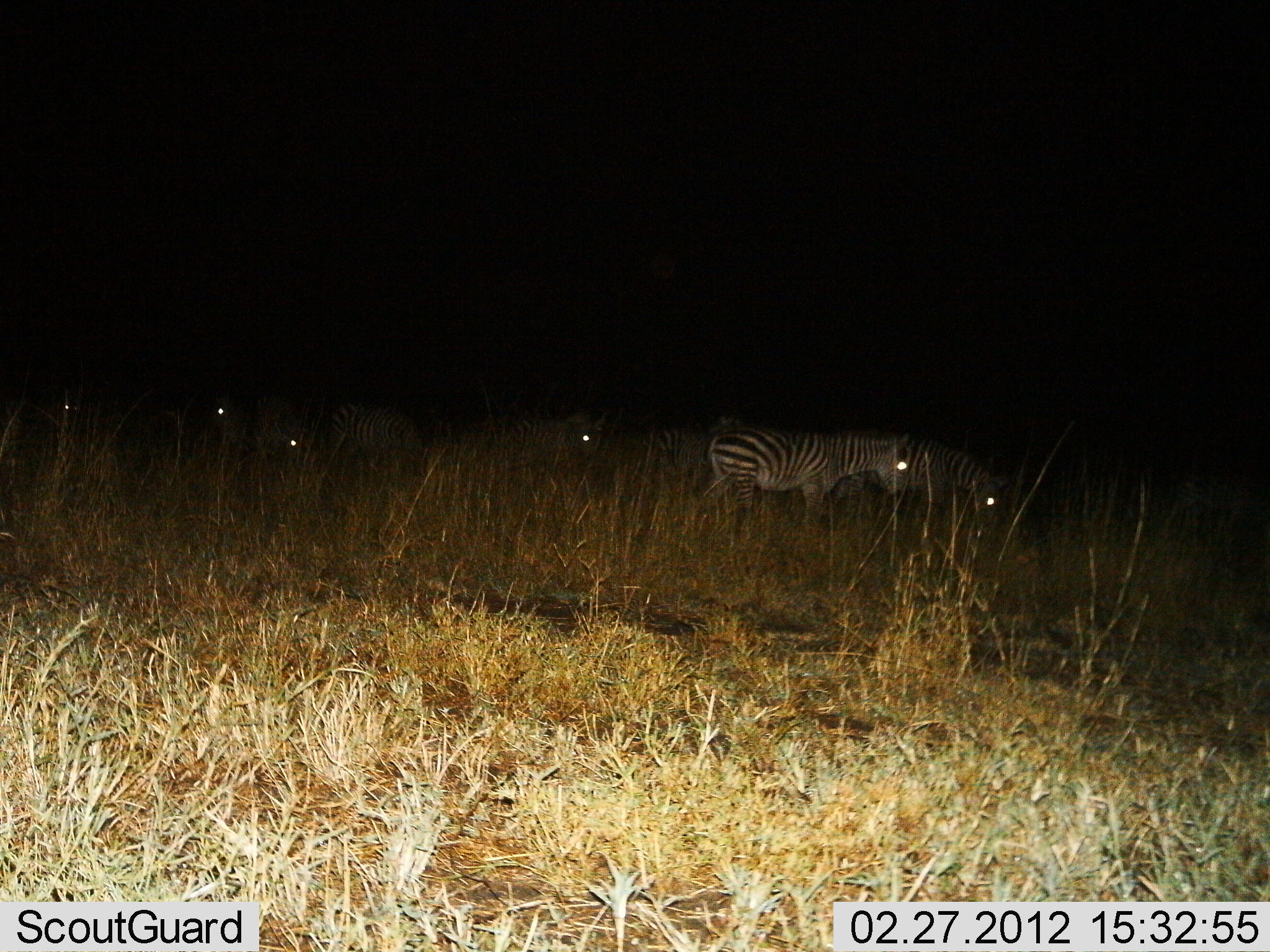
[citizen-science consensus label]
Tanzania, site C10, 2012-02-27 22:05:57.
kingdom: Animalia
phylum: Chordata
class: Mammalia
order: Perissodactyla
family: Equidae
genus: Equus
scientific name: Equus quagga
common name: plains zebra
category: zebra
Zebra (plains zebra) (Equus quagga), count 7. Behavior (volunteer vote fractions): standing 38%, resting 0%, moving 62%, interacting 0%. Young present (vote fraction): 0%. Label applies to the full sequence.